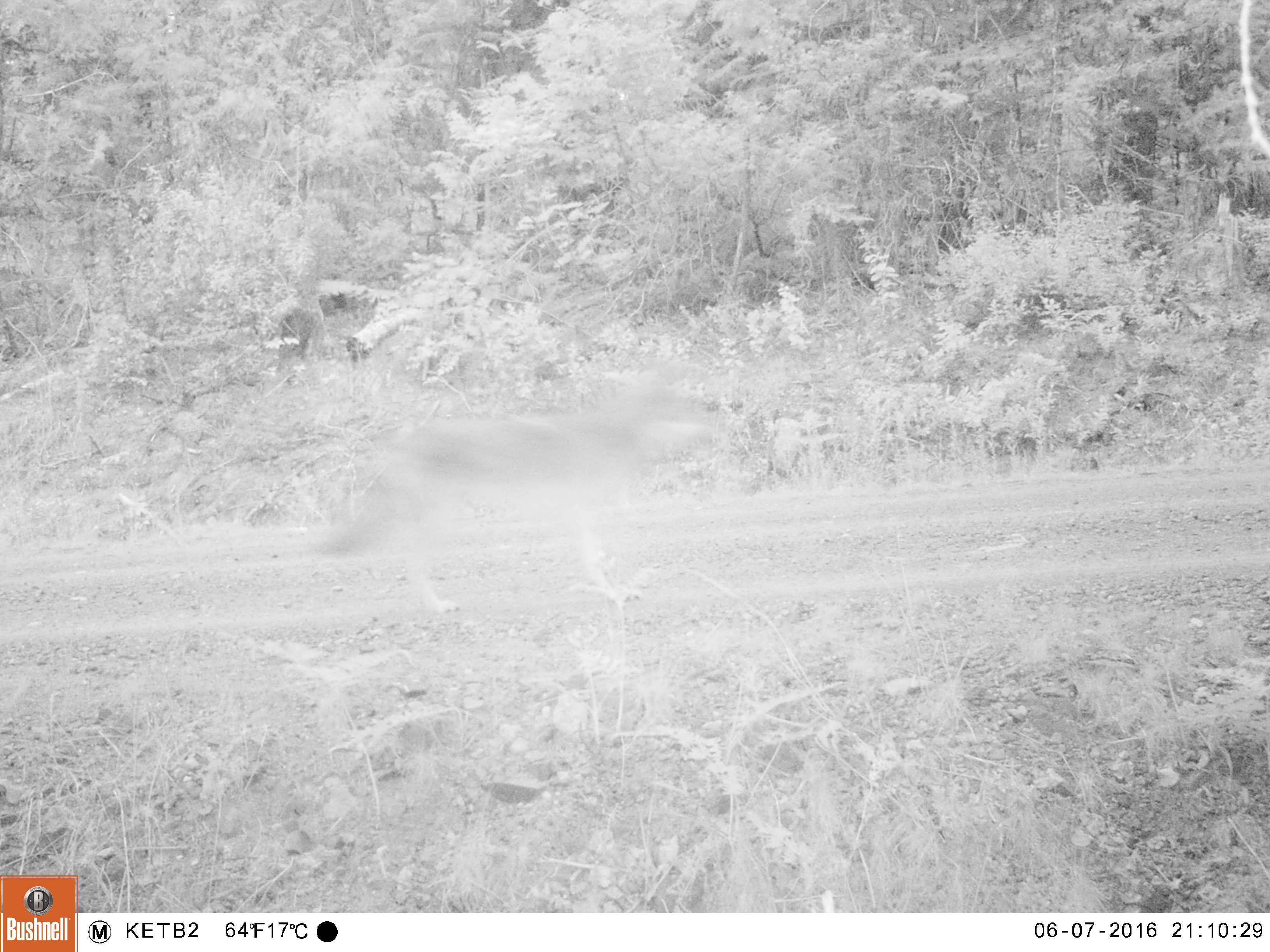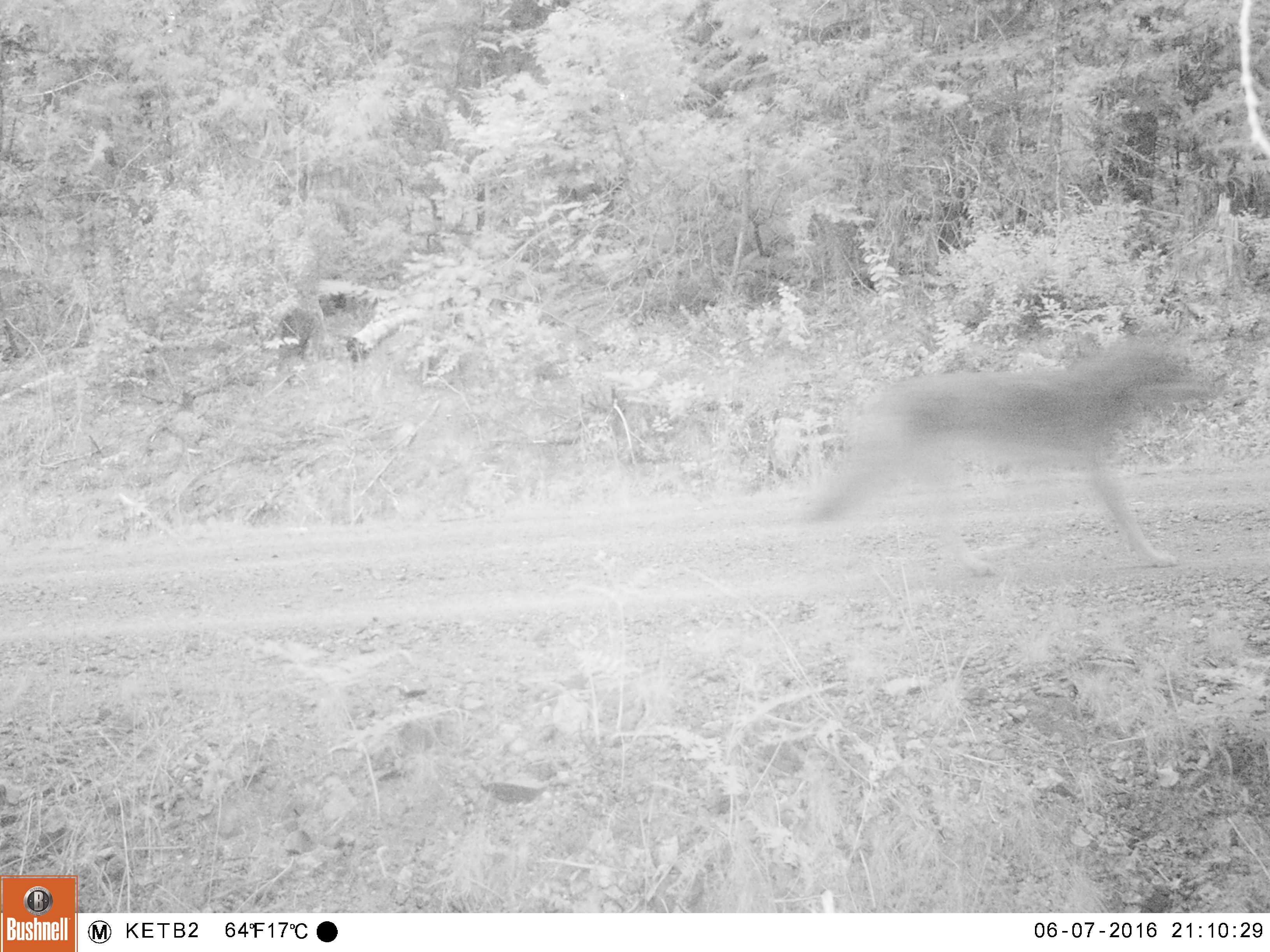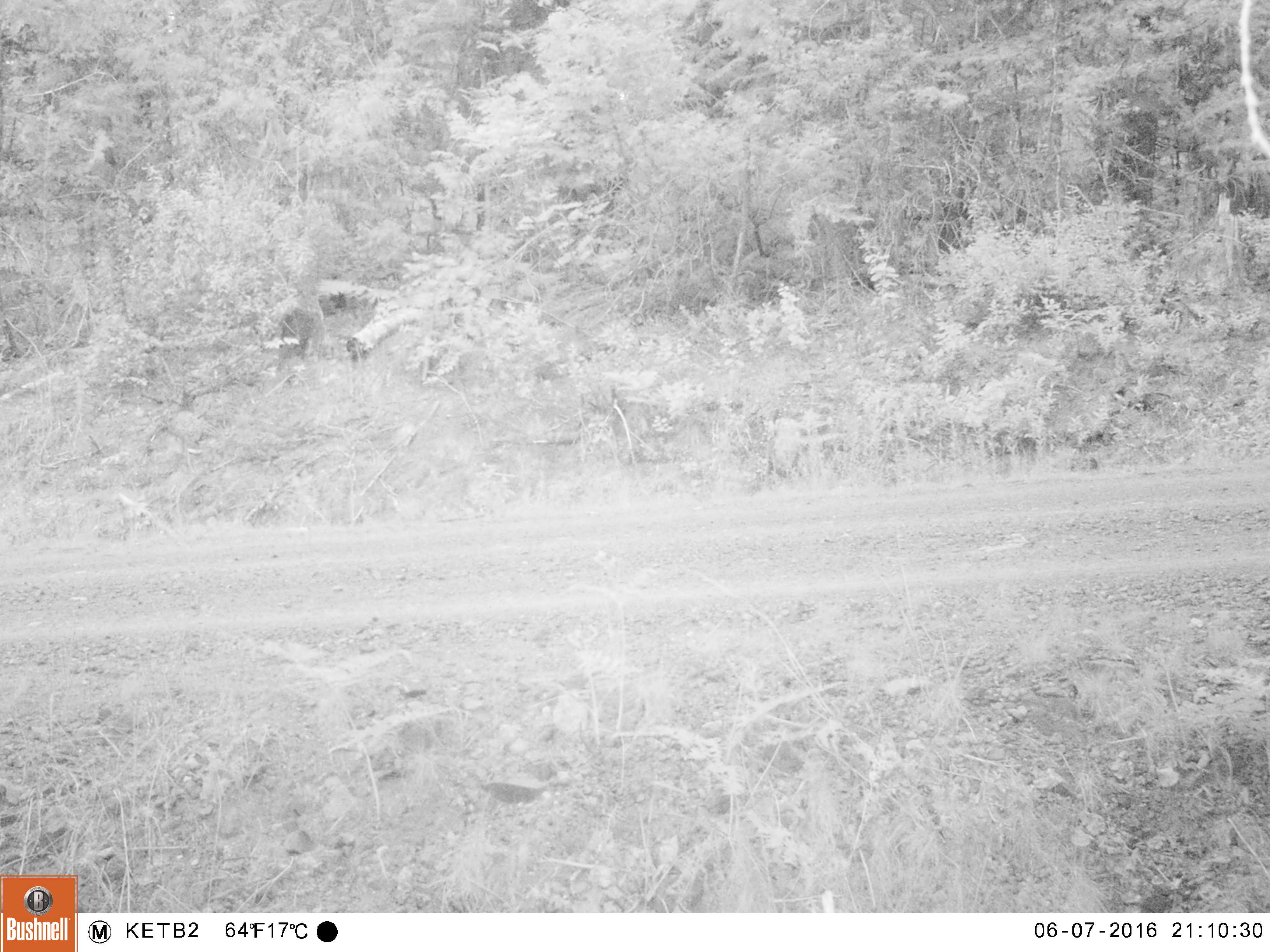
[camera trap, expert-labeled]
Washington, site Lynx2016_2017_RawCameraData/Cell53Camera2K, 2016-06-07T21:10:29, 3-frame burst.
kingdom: Animalia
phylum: Chordata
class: Mammalia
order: Carnivora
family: Canidae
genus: Canis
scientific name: Canis latrans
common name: coyote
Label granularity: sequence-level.